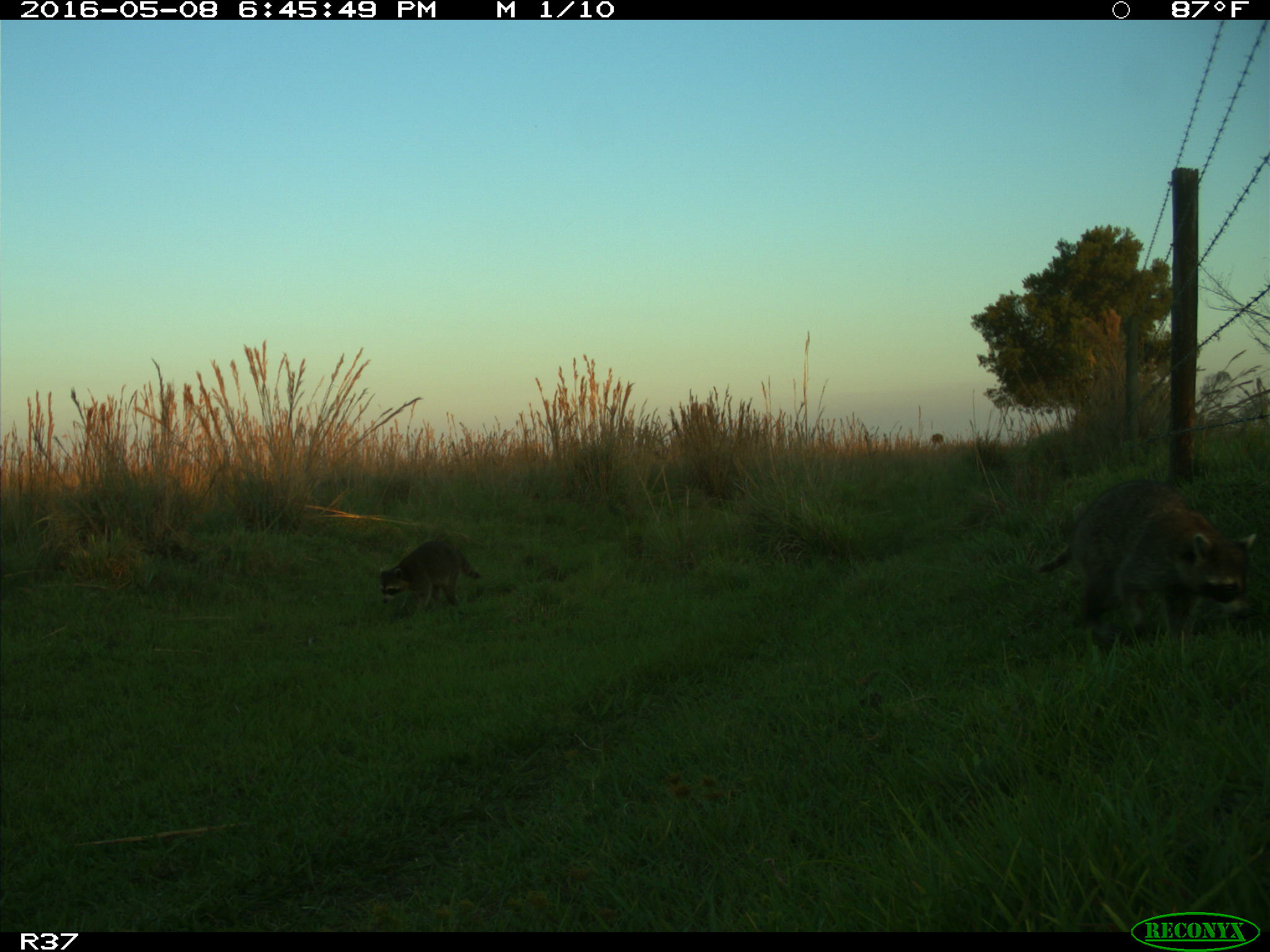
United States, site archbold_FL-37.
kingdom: Animalia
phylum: Chordata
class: Mammalia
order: Carnivora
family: Procyonidae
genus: Procyon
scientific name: Procyon lotor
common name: common raccoon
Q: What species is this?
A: Procyon lotor (common raccoon).